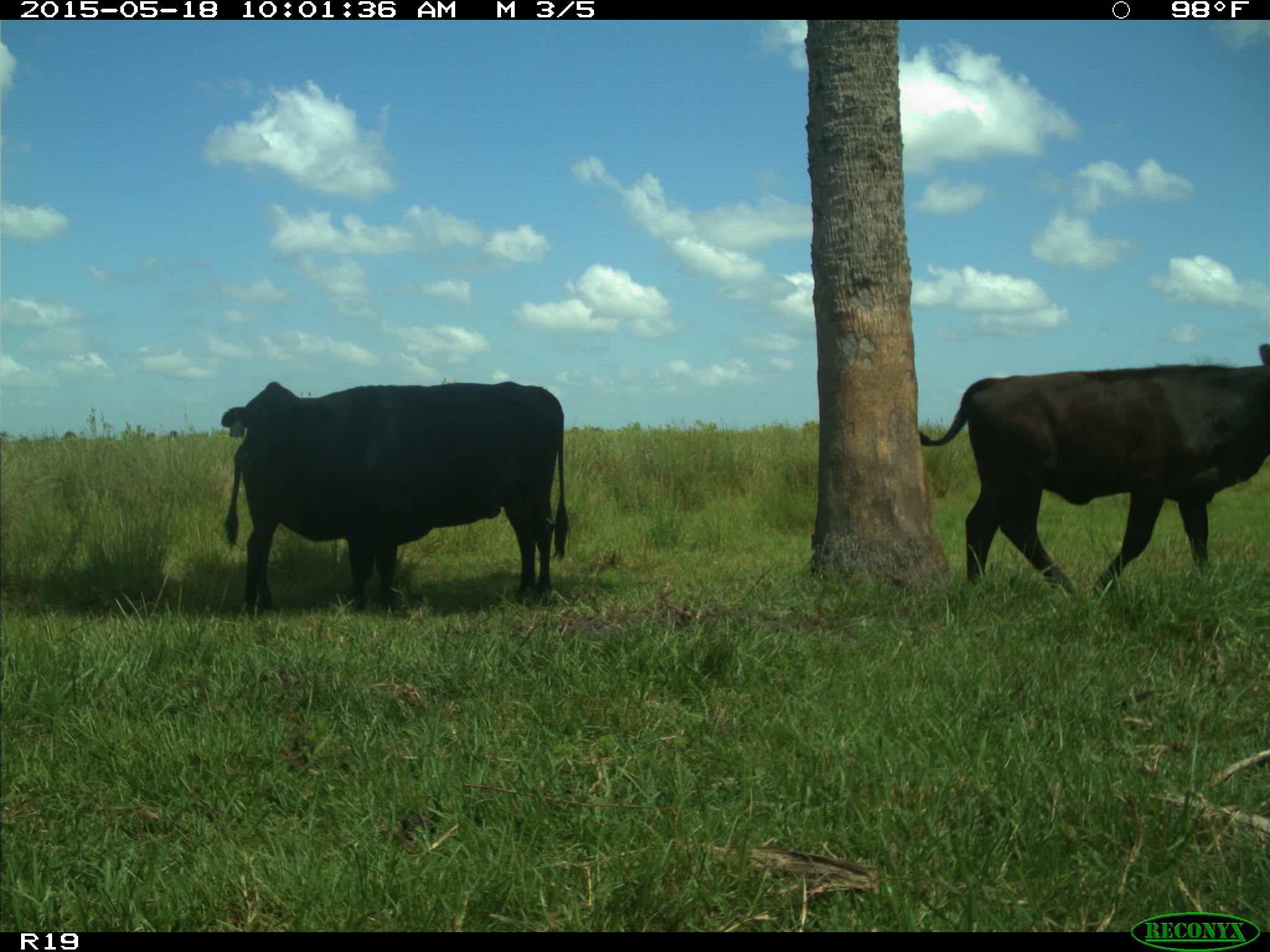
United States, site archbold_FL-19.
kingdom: Animalia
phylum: Chordata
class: Mammalia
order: Artiodactyla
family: Bovidae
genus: Bos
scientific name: Bos taurus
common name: domestic cow